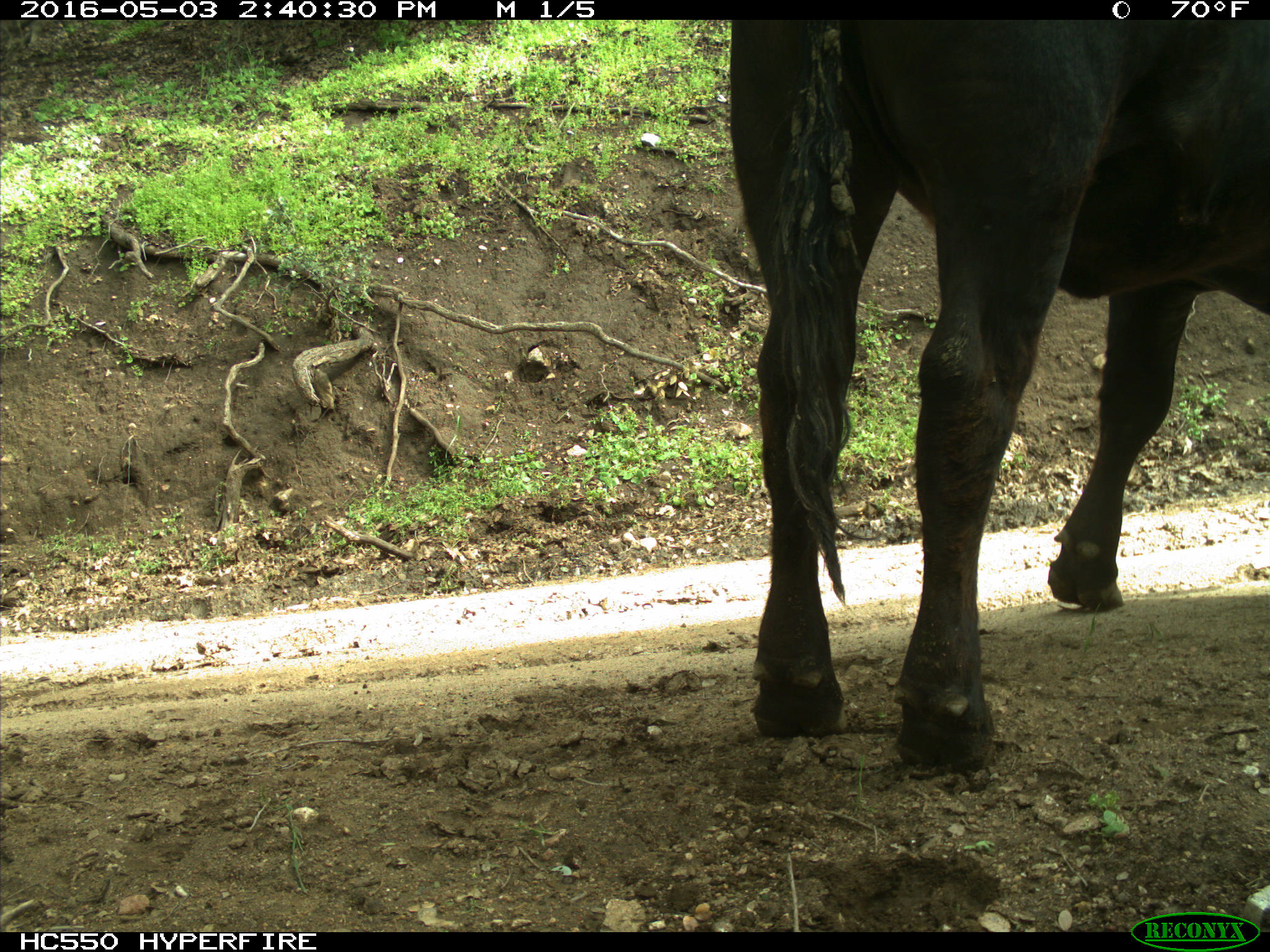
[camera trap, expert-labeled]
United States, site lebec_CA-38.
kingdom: Animalia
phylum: Chordata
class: Mammalia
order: Artiodactyla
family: Bovidae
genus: Bos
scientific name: Bos taurus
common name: domestic cow